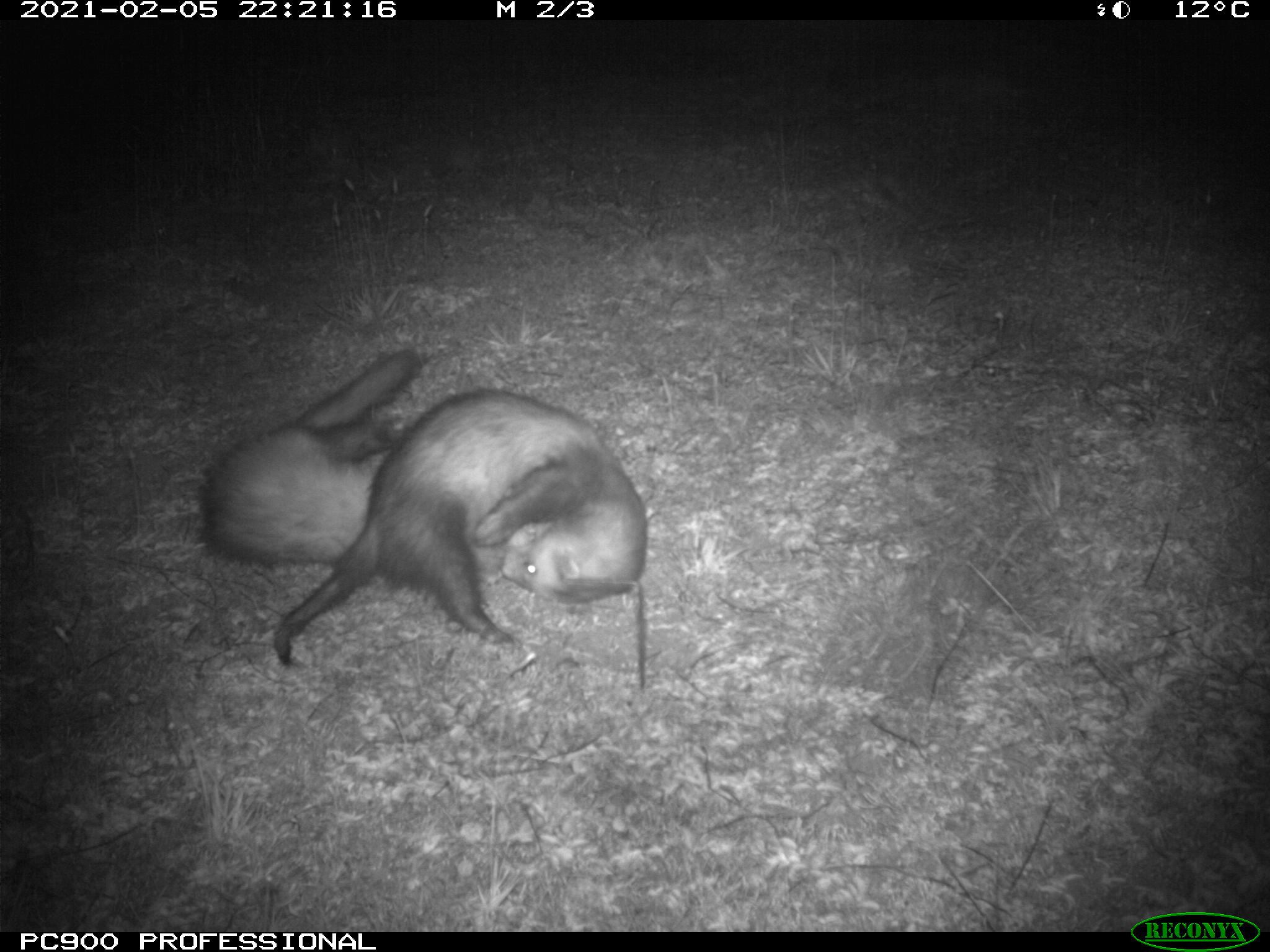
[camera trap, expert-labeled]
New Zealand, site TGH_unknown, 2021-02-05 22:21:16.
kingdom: Animalia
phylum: Chordata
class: Mammalia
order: Carnivora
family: Mustelidae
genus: Mustela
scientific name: Mustela furo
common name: ferret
Ferret (Mustela furo).